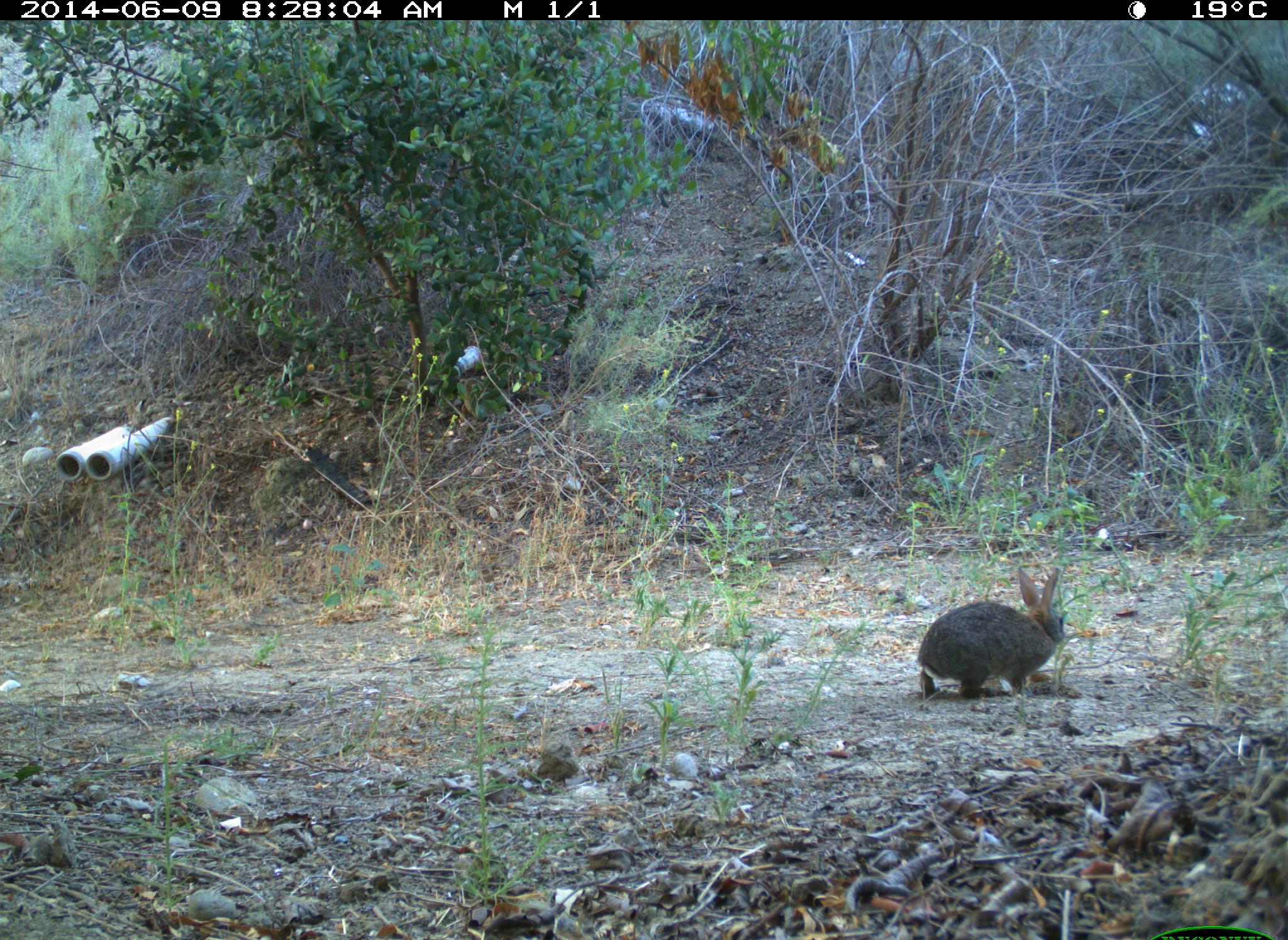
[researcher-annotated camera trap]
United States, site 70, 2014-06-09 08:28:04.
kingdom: Animalia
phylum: Chordata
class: Mammalia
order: Lagomorpha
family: Leporidae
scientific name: Leporidae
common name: rabbits and hares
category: rabbit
Rabbit (rabbits and hares) (Leporidae).